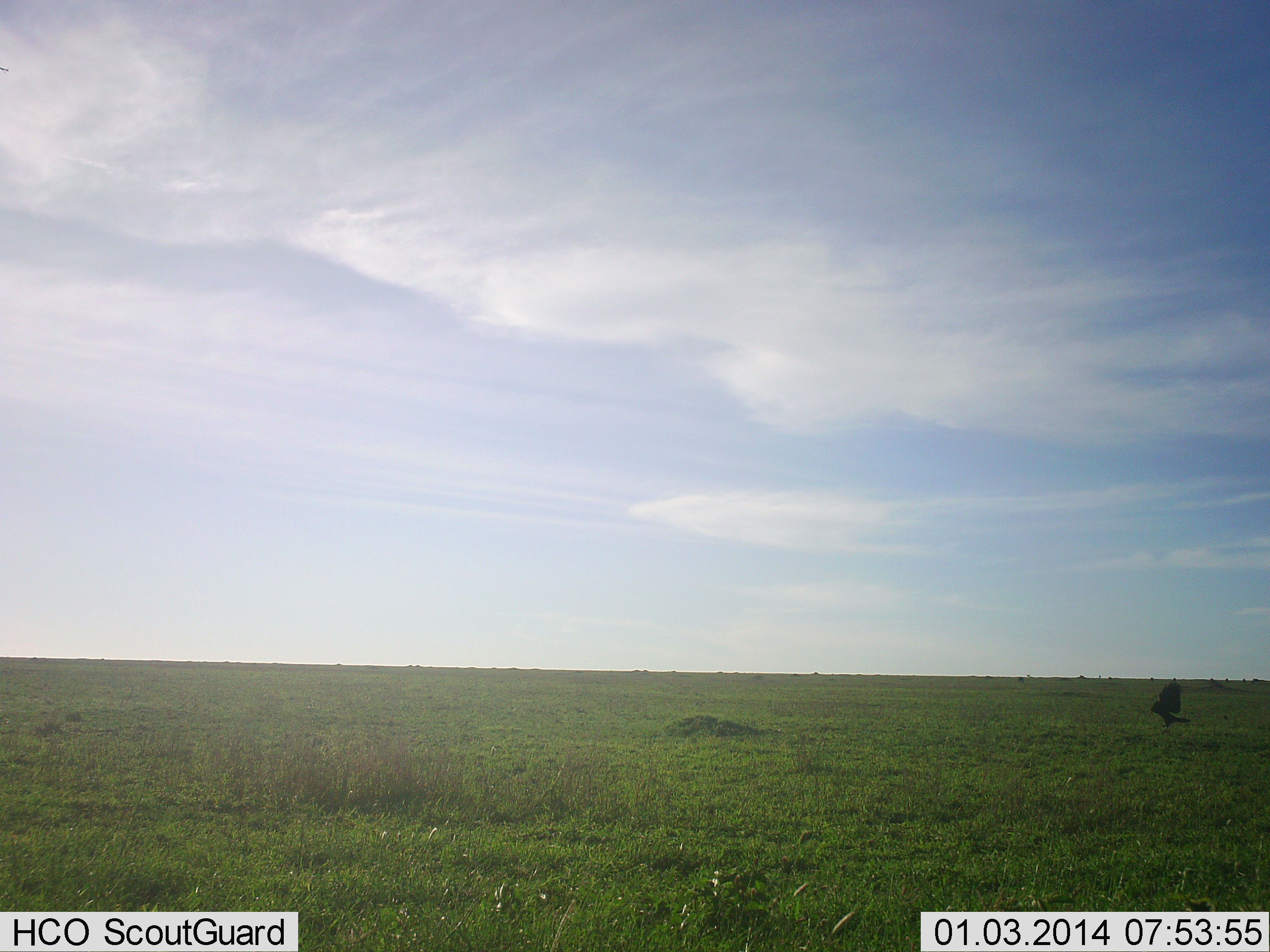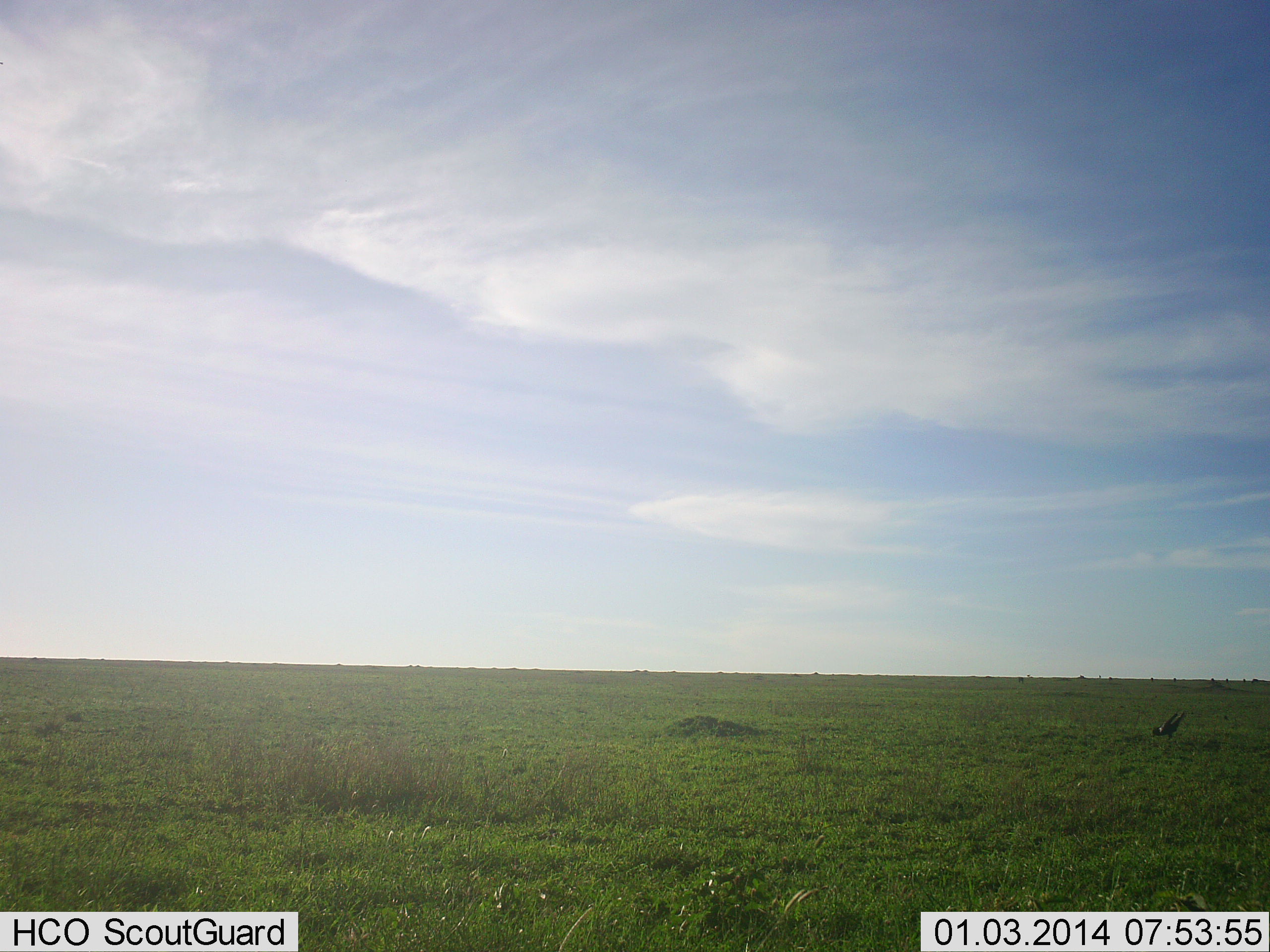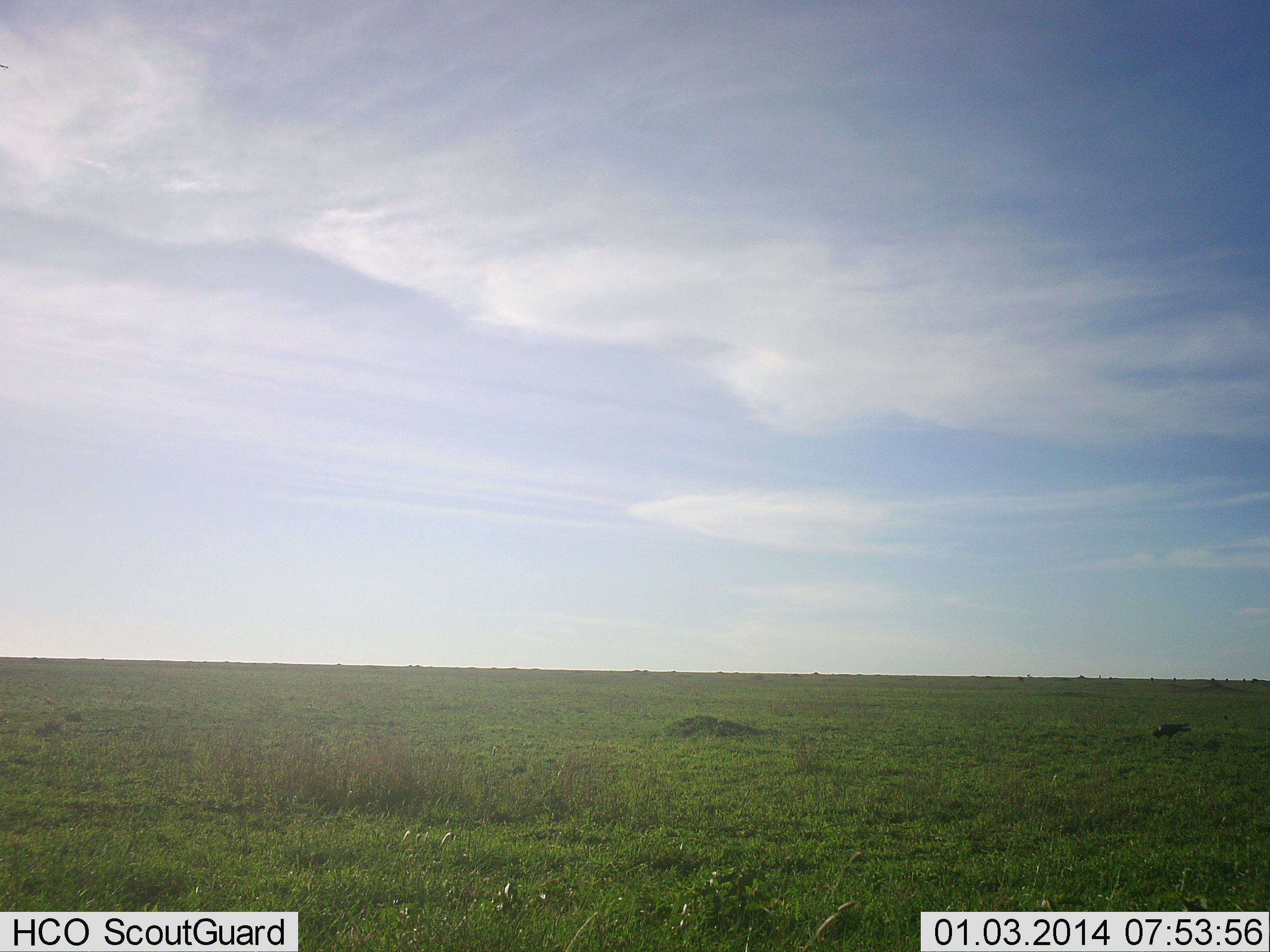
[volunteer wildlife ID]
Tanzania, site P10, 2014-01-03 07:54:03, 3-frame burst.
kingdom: Animalia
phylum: Chordata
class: Aves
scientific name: Aves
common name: bird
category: otherbird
Otherbird (bird) (Aves), count 1. Behavior (volunteer vote fractions): standing 0%, resting 0%, moving 90%, interacting 0%. Young present (vote fraction): 0%. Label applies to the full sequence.